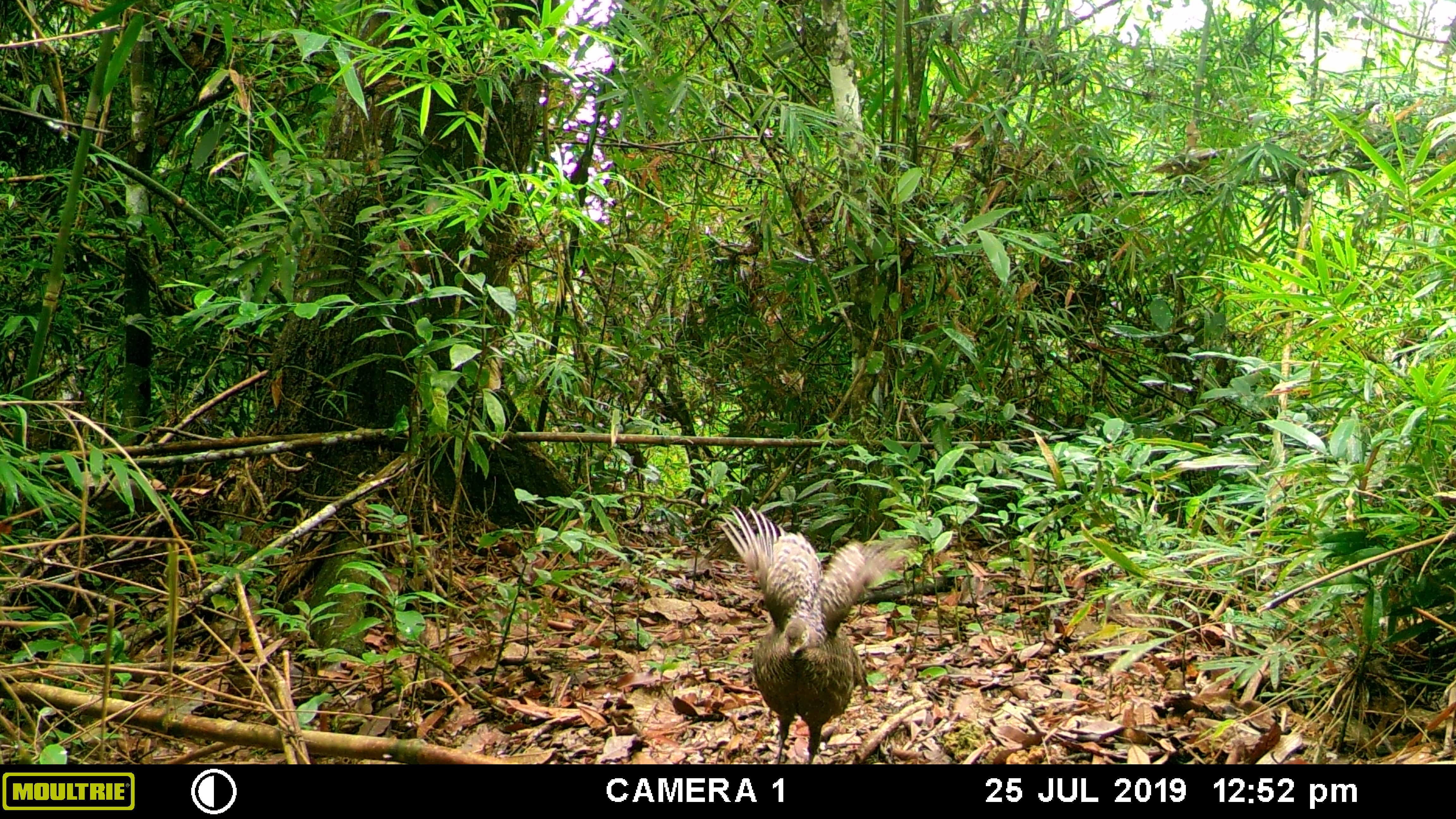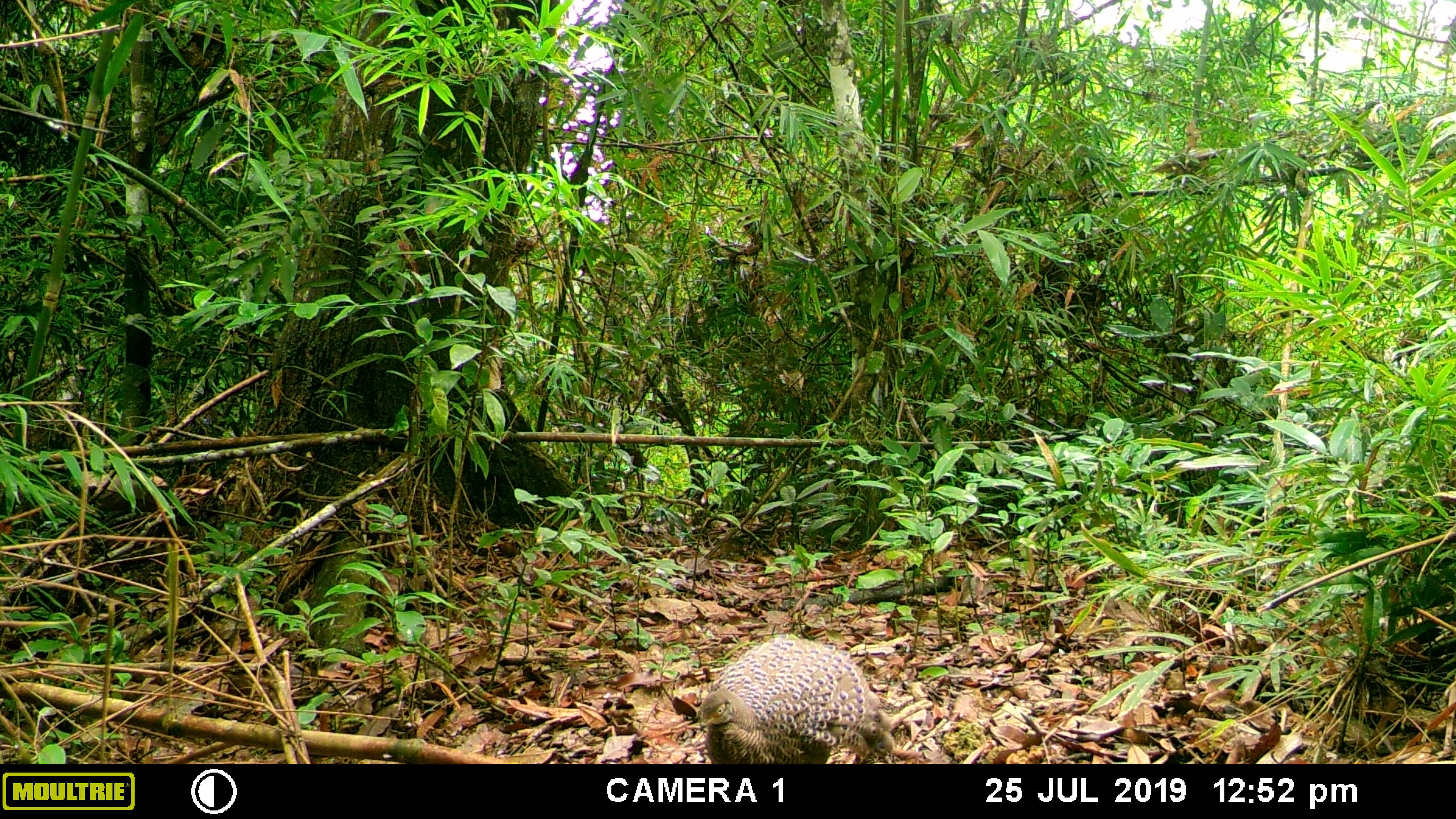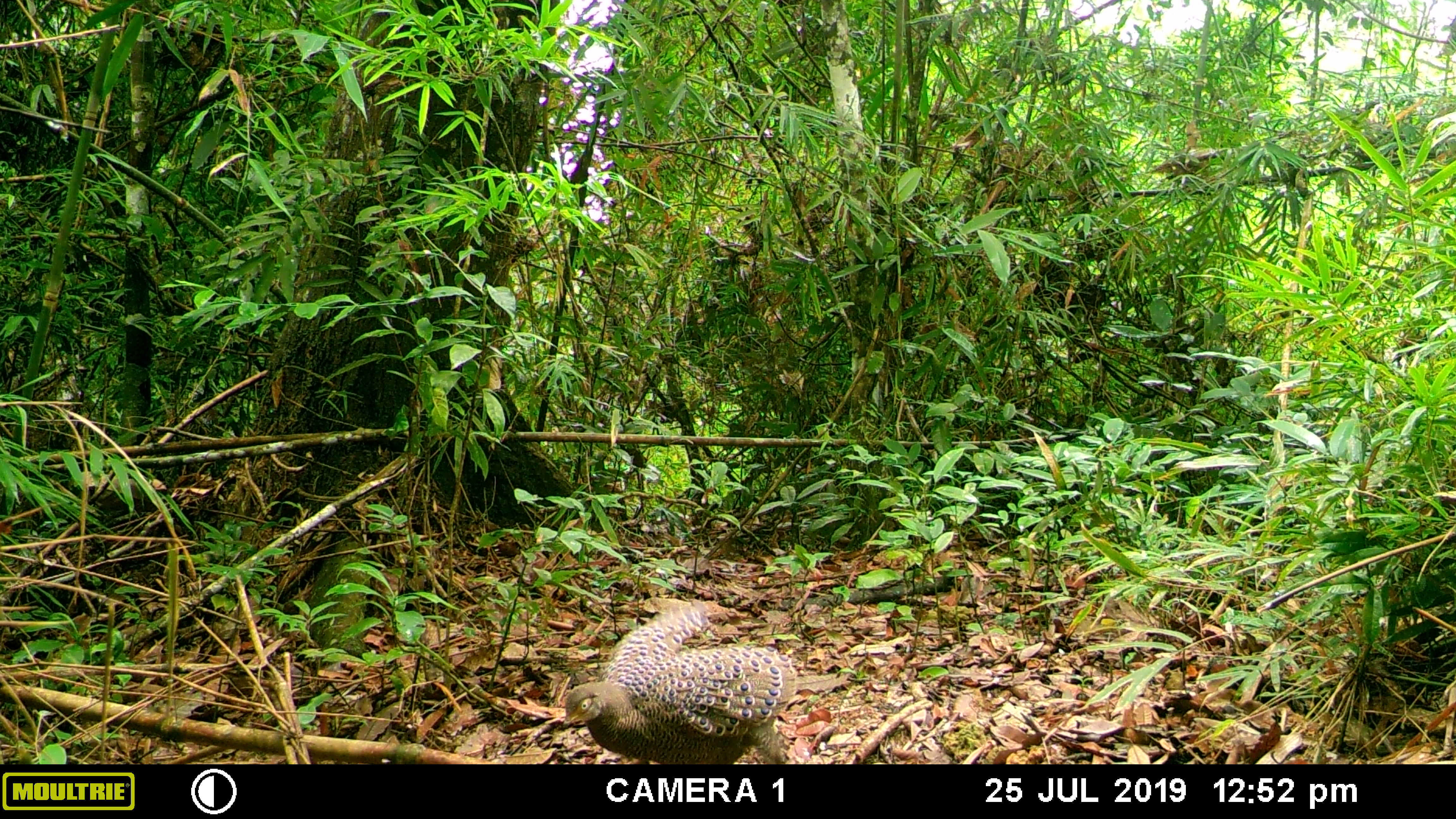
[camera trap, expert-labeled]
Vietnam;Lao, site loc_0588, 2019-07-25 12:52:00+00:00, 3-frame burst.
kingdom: Animalia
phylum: Chordata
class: Aves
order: Galliformes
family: Phasianidae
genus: Polyplectron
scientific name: Polyplectron bicalcaratum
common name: gray peacock-pheasant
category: grey peacock pheasant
Grey peacock pheasant (gray peacock-pheasant) (Polyplectron bicalcaratum). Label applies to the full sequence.